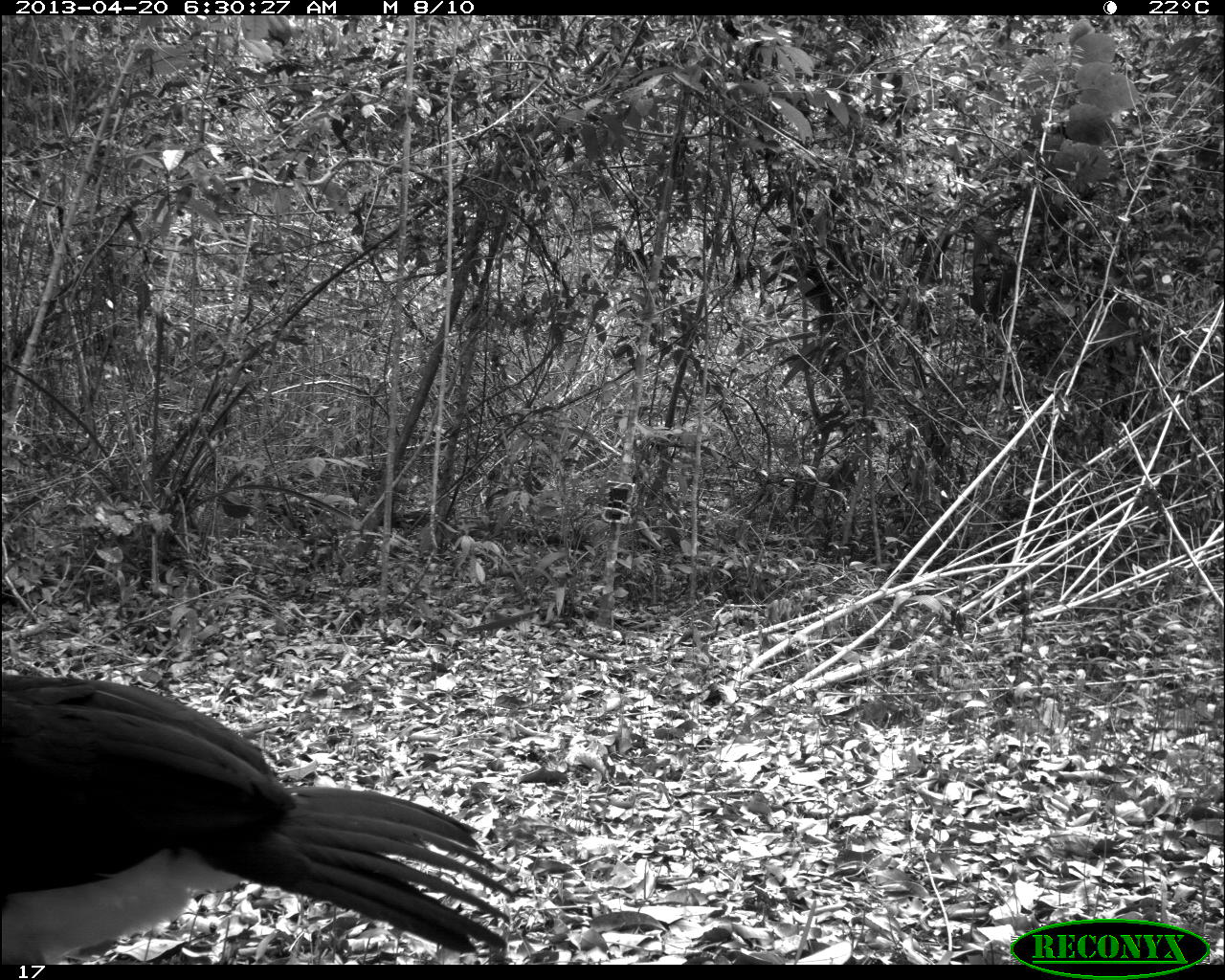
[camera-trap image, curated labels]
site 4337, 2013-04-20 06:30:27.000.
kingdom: Animalia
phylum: Chordata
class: Aves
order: Galliformes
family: Cracidae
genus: Crax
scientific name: Crax rubra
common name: great curassow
Crax rubra (great curassow), count 1, sex male.